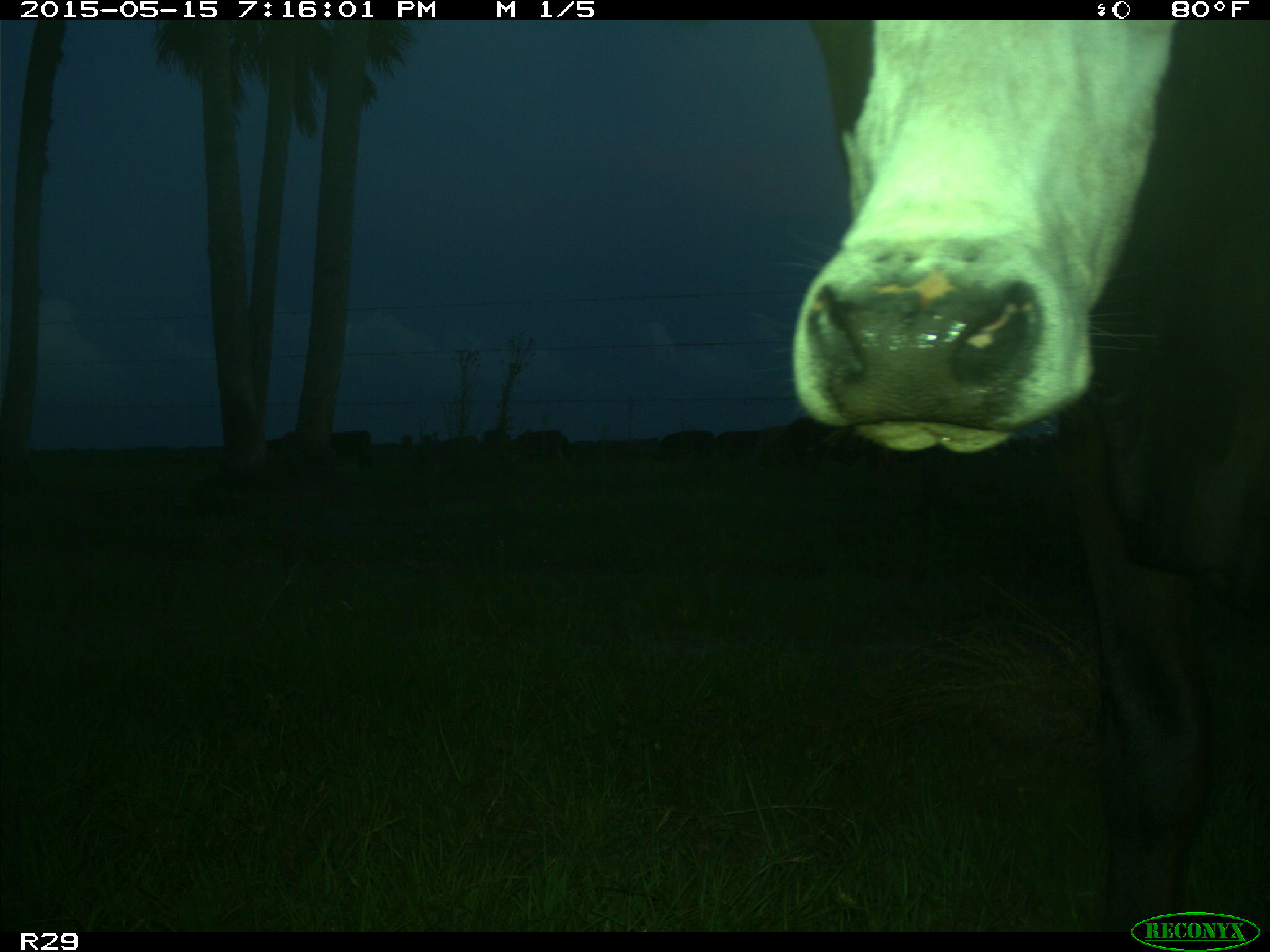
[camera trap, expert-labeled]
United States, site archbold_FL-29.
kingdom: Animalia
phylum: Chordata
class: Mammalia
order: Artiodactyla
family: Bovidae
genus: Bos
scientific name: Bos taurus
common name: domestic cow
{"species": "Bos taurus (domestic cow)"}